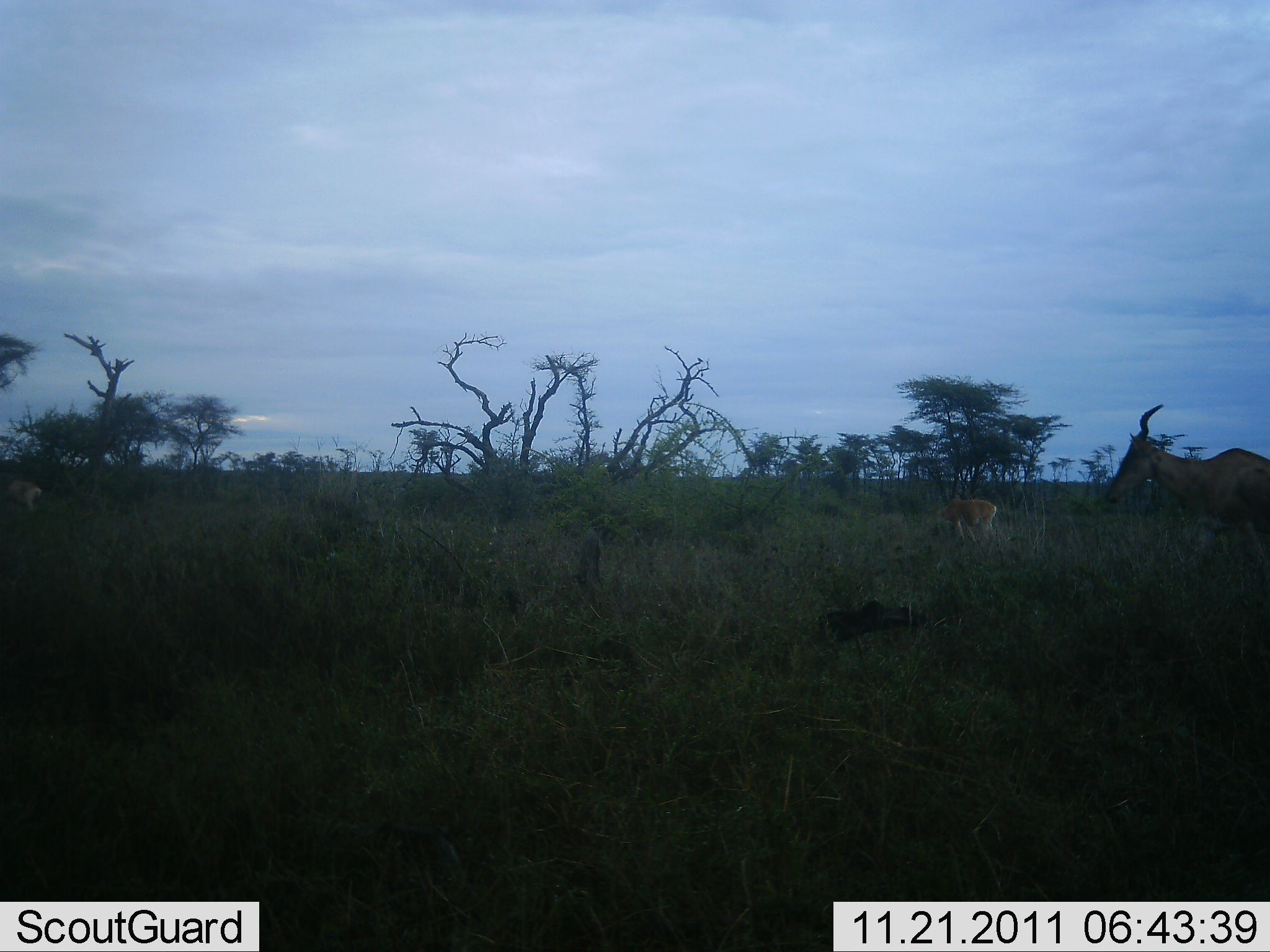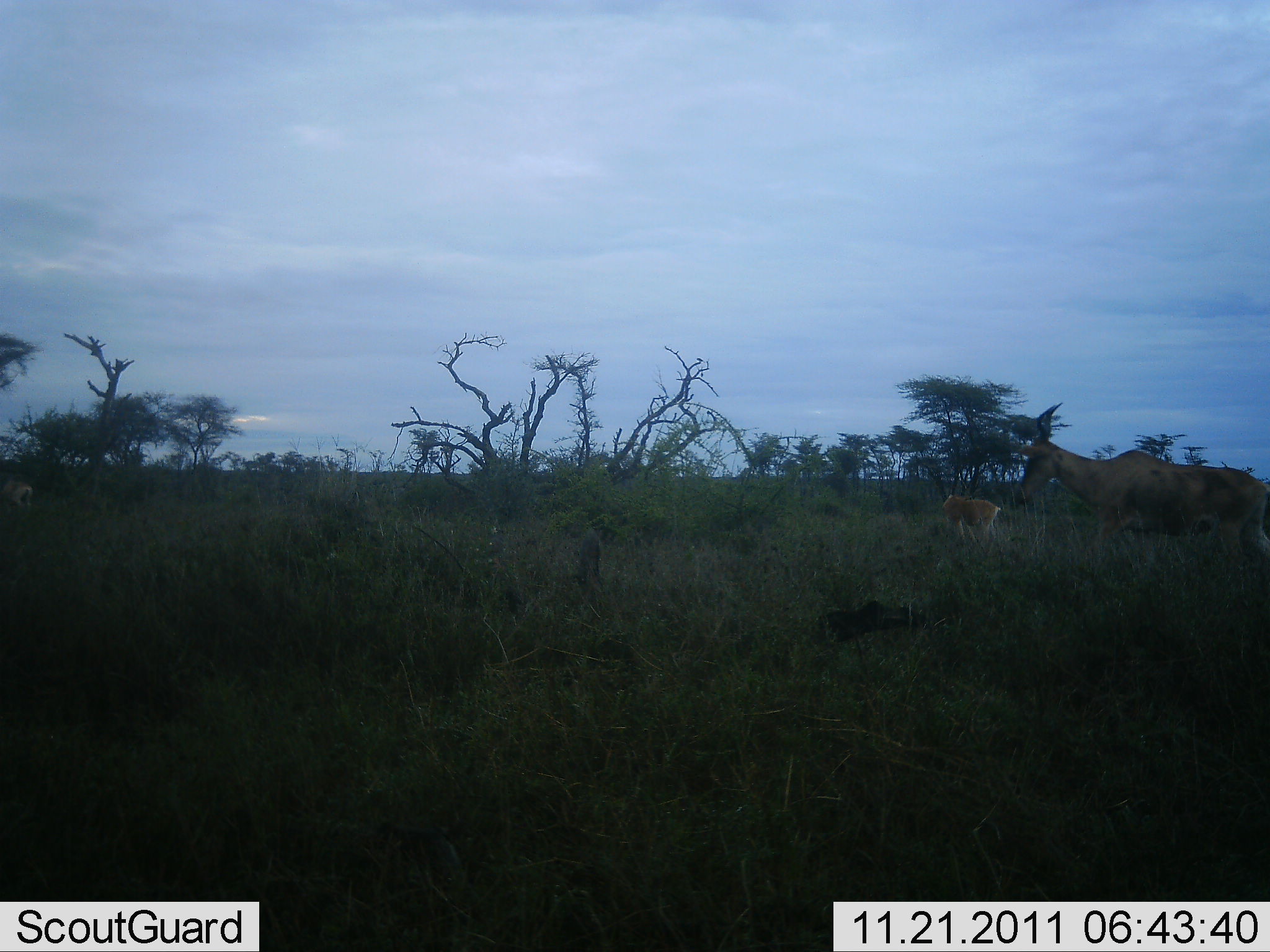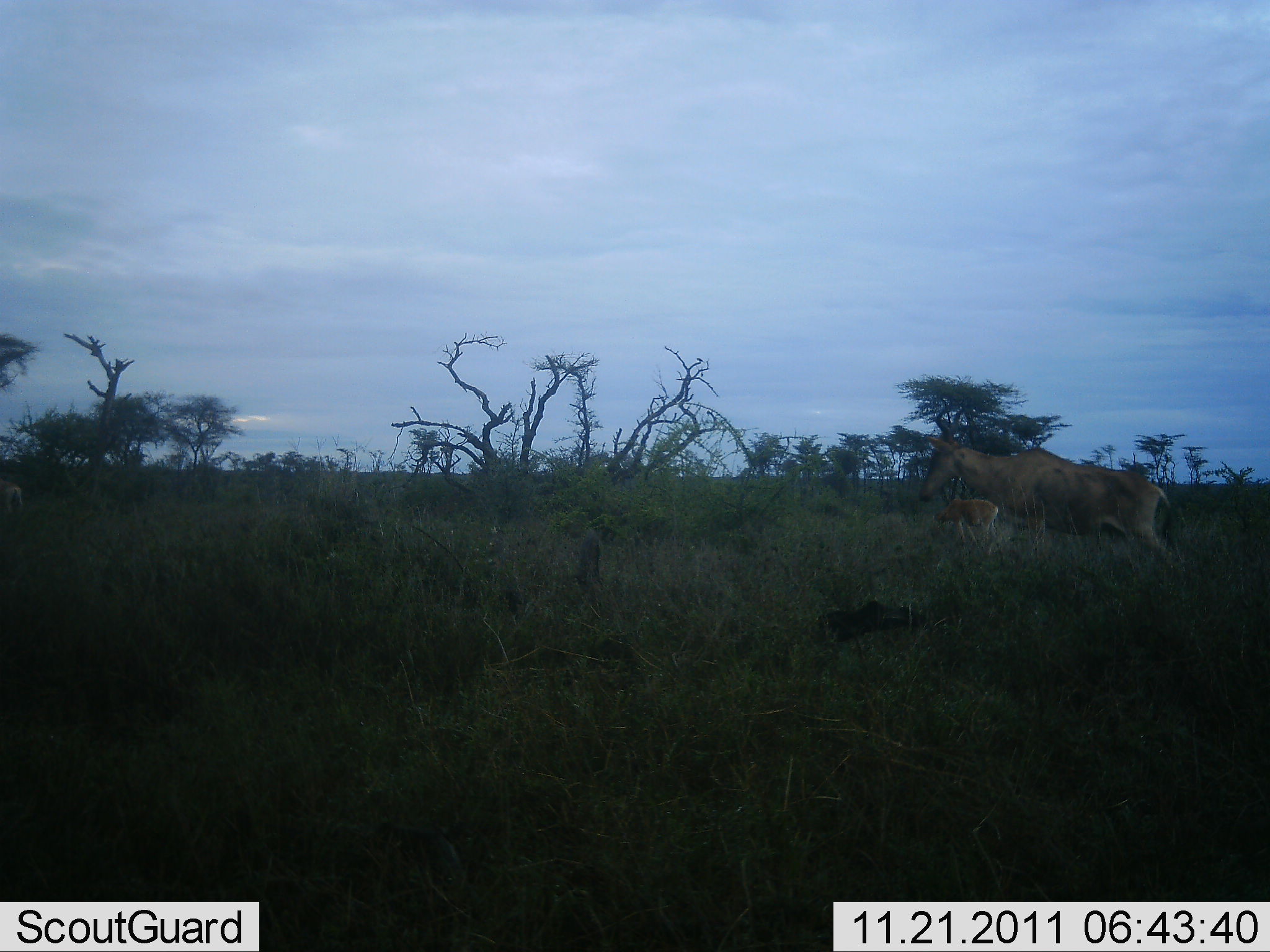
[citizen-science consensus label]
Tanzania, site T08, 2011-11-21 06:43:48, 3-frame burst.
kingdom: Animalia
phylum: Chordata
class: Mammalia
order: Artiodactyla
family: Bovidae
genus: Alcelaphus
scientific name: Alcelaphus buselaphus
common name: hartebeest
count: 2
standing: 41%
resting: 0%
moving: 88%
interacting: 0%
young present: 18%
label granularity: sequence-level